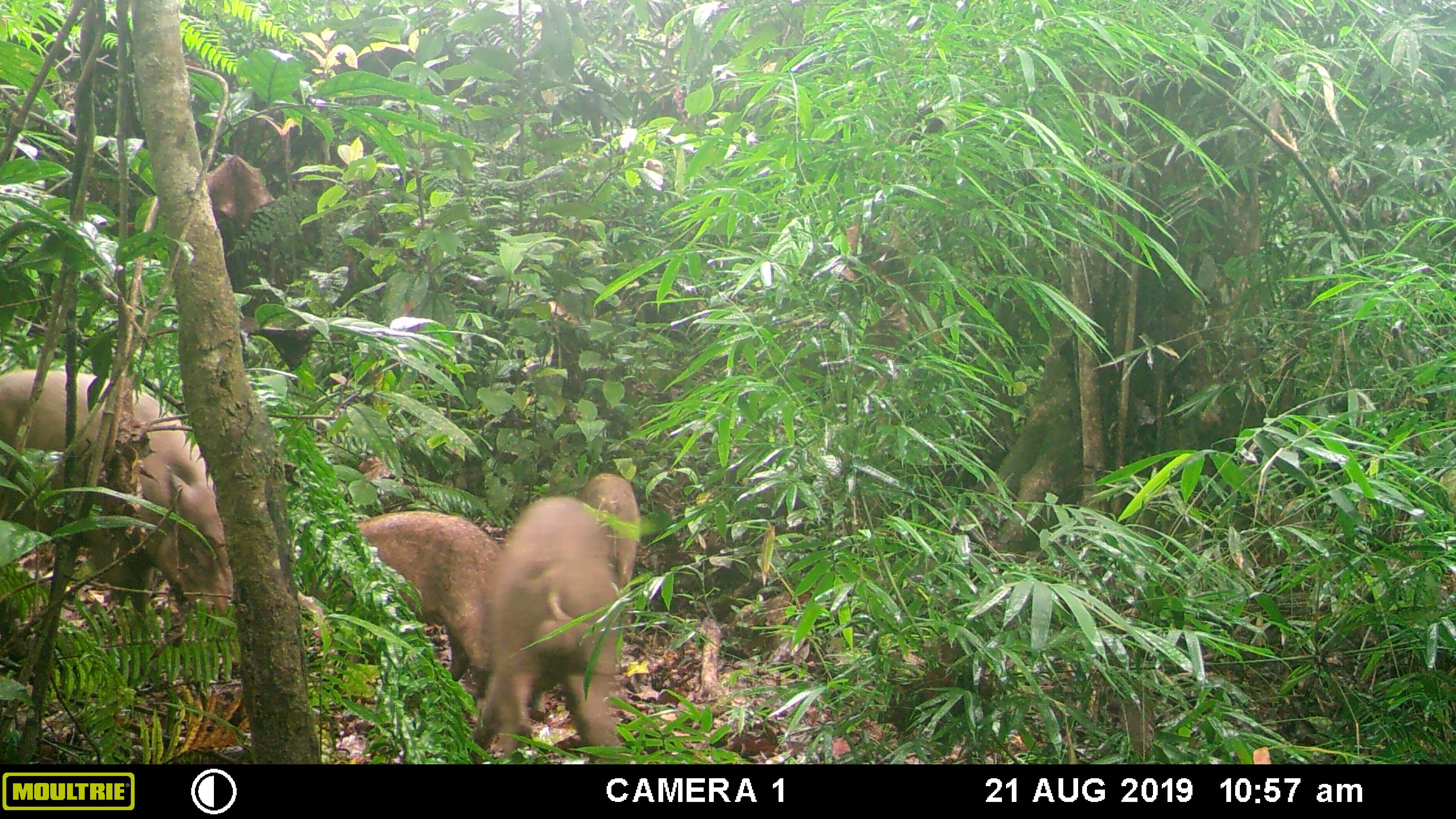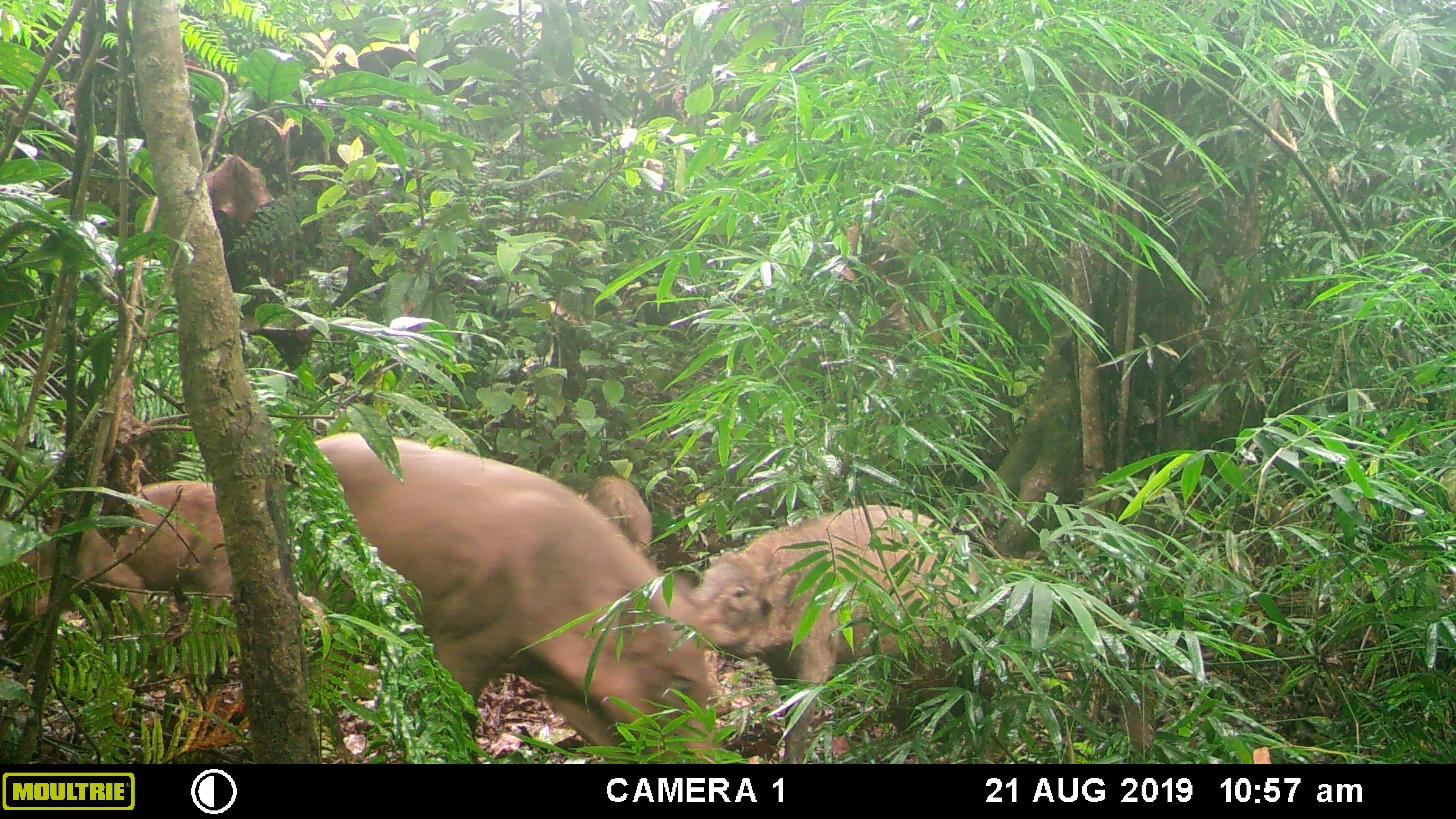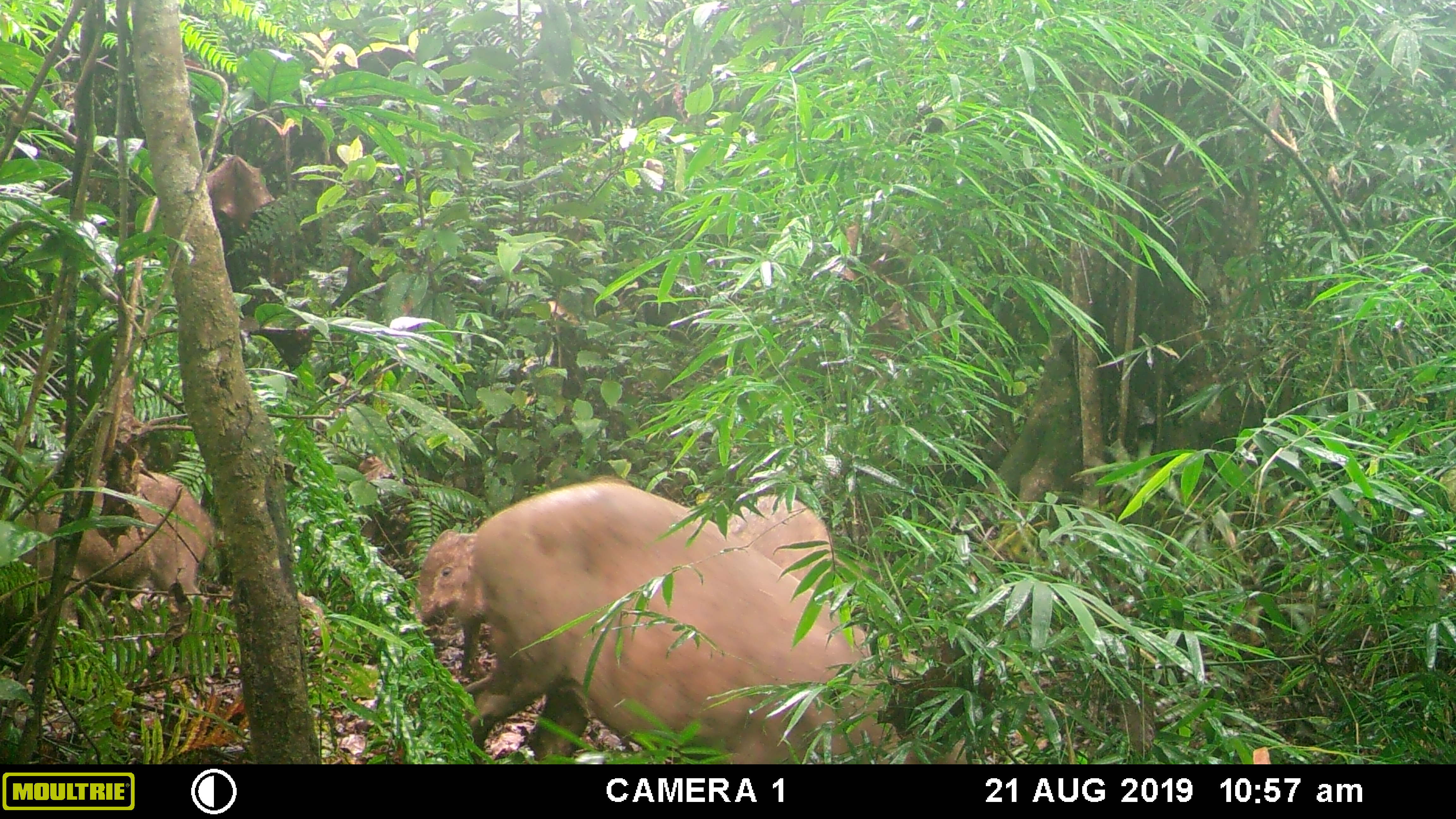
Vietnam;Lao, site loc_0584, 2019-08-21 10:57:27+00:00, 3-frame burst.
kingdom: Animalia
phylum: Chordata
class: Mammalia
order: Artiodactyla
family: Suidae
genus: Sus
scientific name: Sus scrofa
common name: eurasian wild pig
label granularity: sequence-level